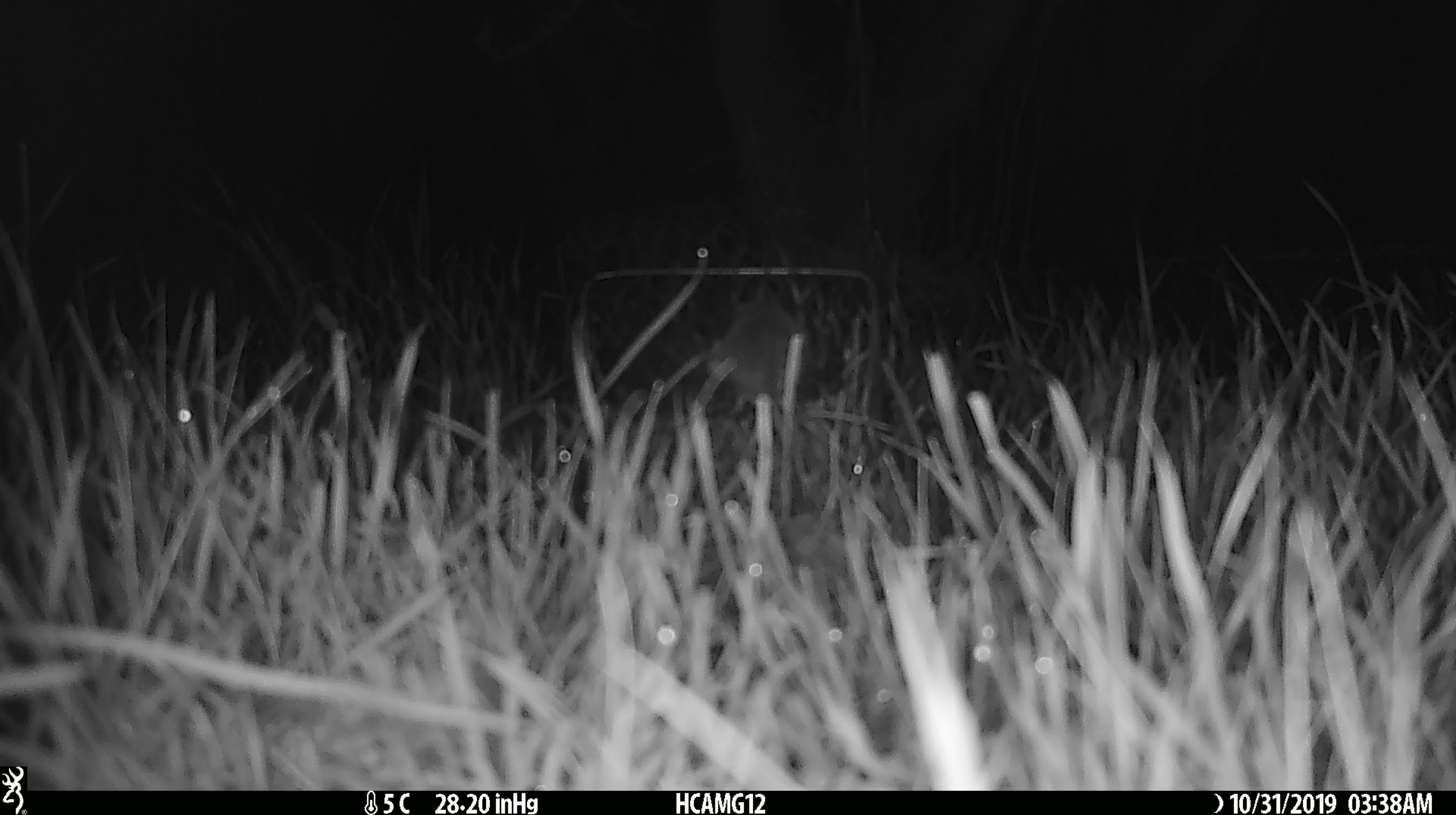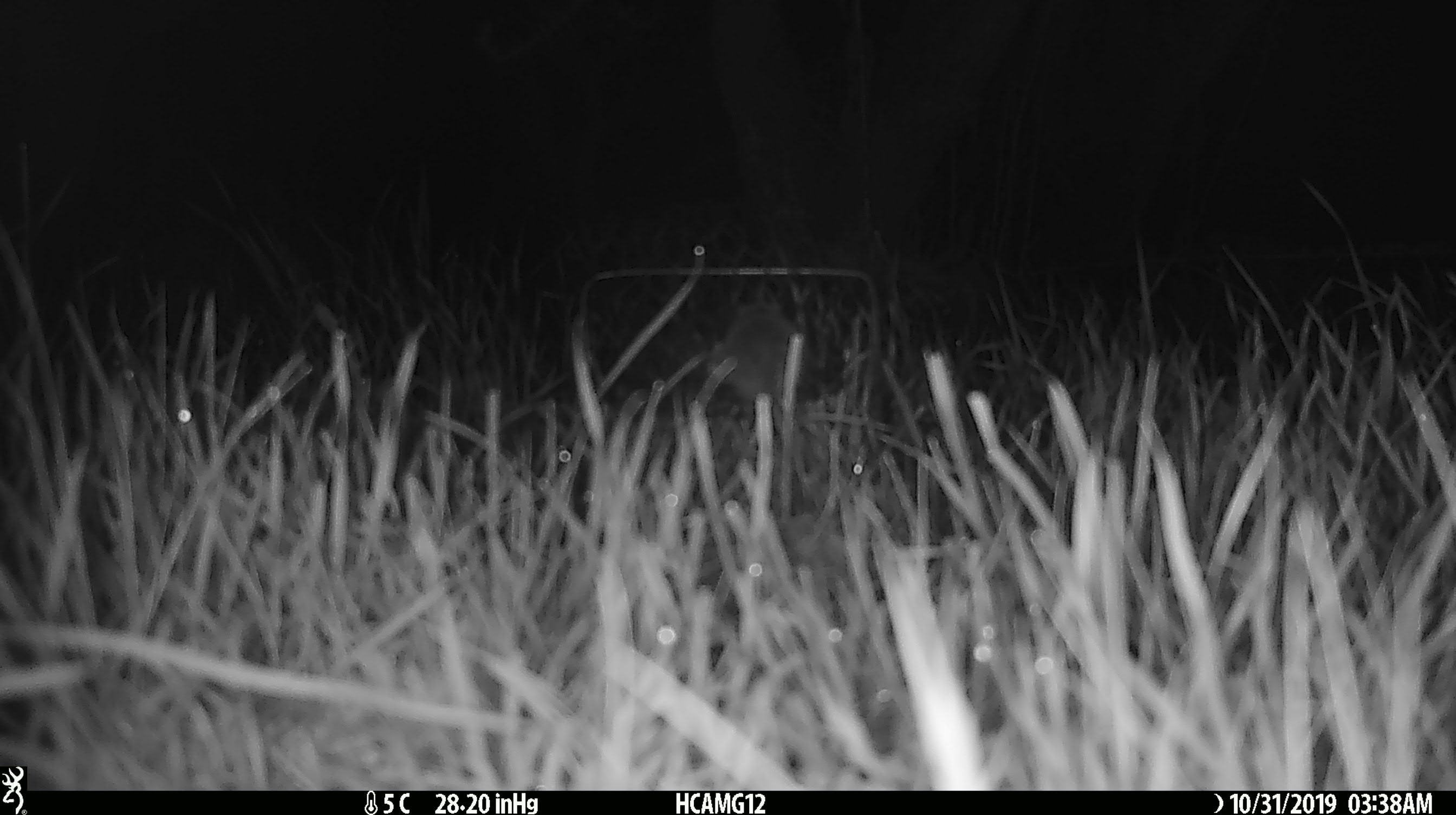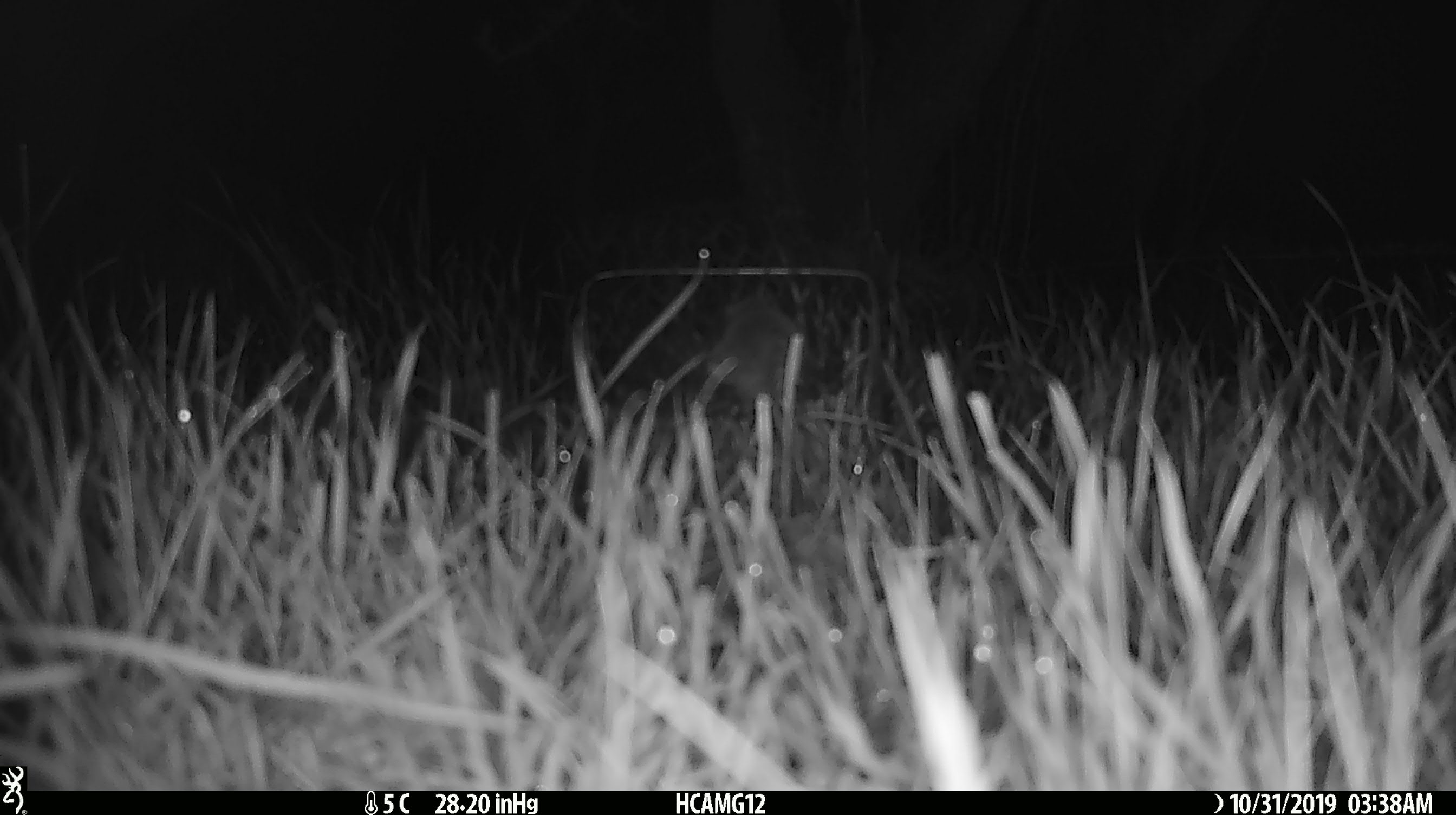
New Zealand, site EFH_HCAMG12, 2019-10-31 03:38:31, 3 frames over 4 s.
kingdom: Animalia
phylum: Chordata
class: Mammalia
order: Rodentia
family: Muridae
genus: Mus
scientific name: Mus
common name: mouse